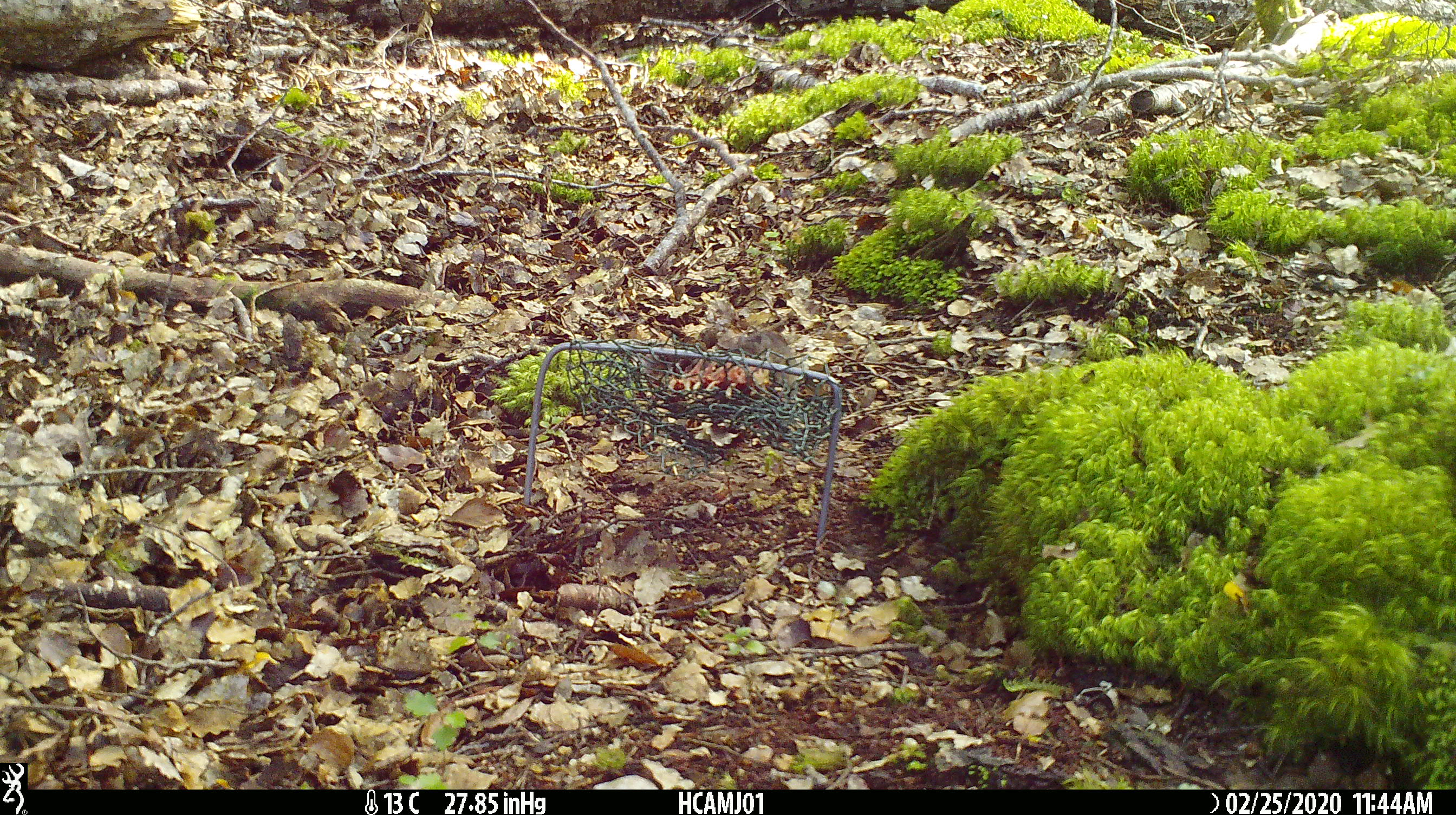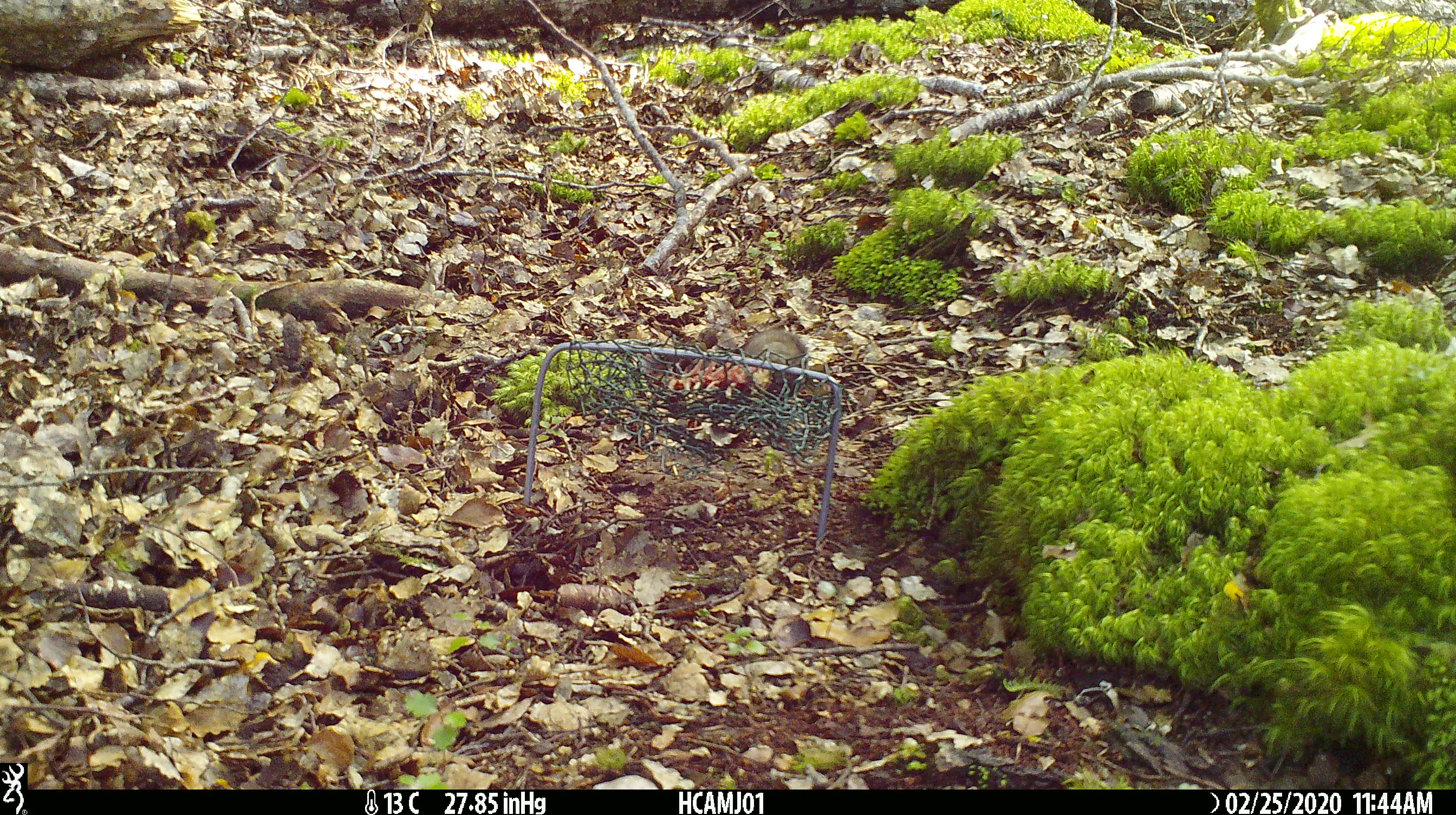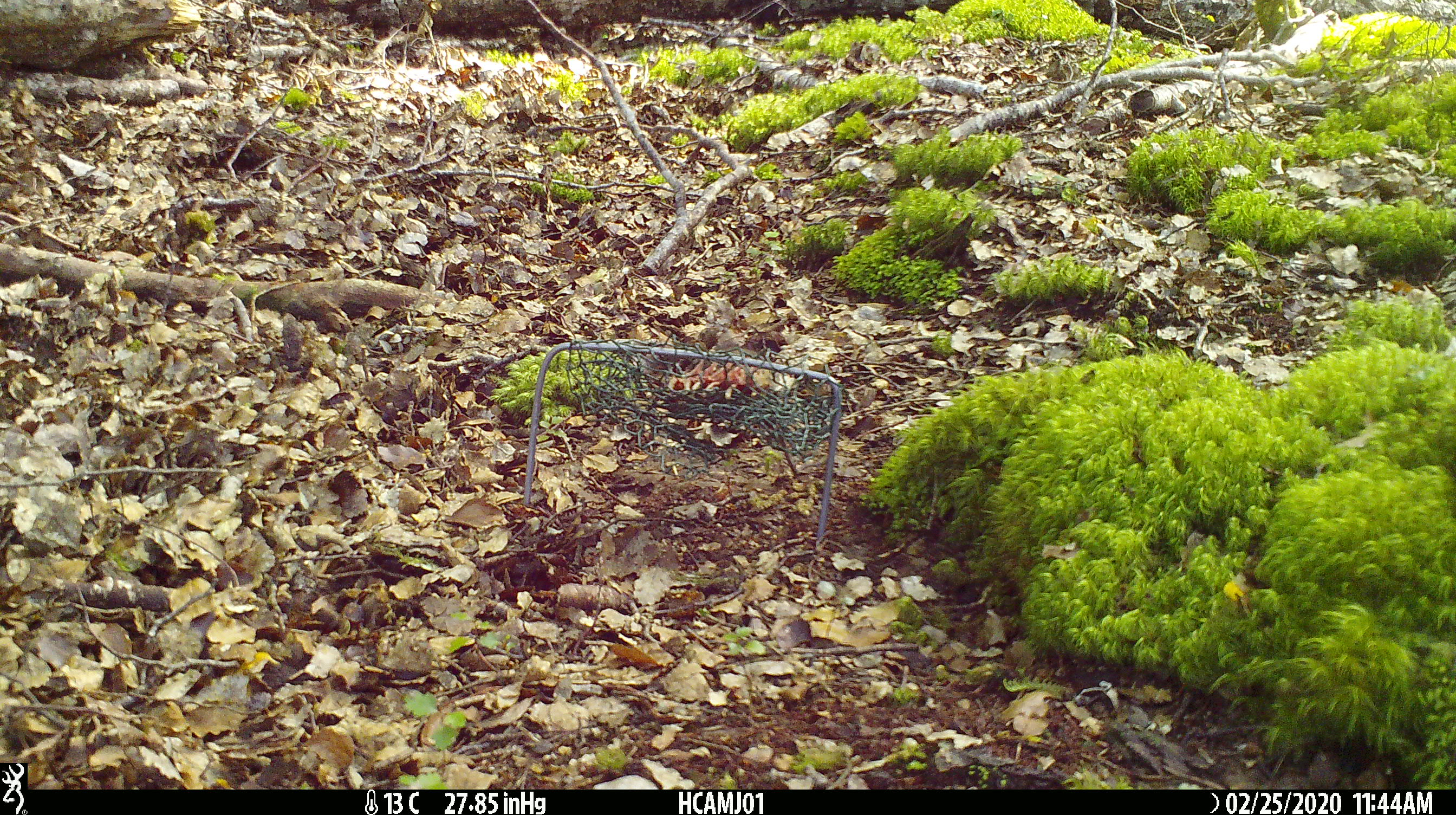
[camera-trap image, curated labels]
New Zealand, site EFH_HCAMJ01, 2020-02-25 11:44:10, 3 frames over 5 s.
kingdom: Animalia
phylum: Chordata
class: Mammalia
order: Rodentia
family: Muridae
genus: Mus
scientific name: Mus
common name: mouse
Mouse (Mus).